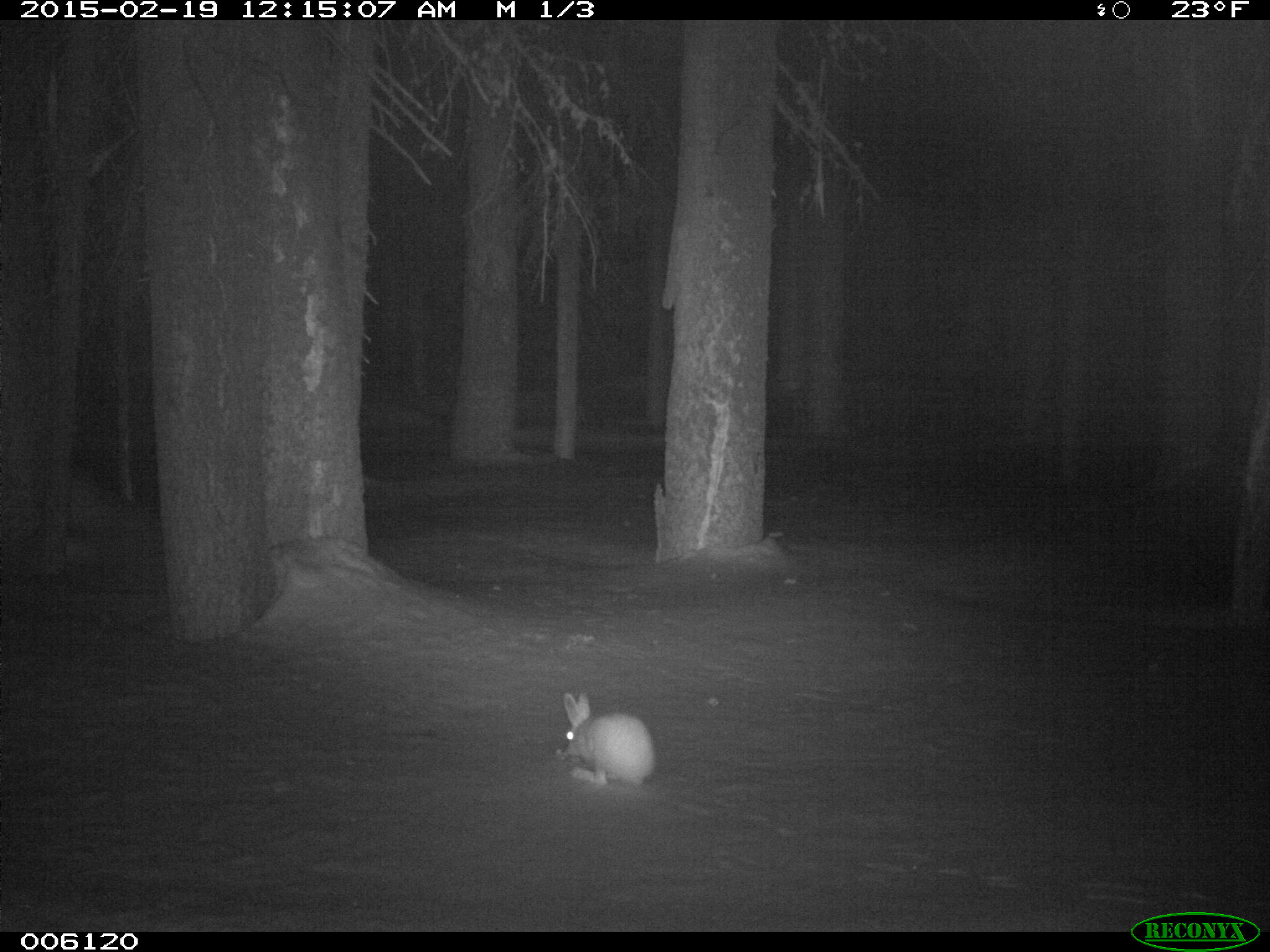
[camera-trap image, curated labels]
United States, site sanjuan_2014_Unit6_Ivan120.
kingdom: Animalia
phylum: Chordata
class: Mammalia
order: Lagomorpha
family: Leporidae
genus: Lepus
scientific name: Lepus americanus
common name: snowshoe hare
Lepus americanus (snowshoe hare).